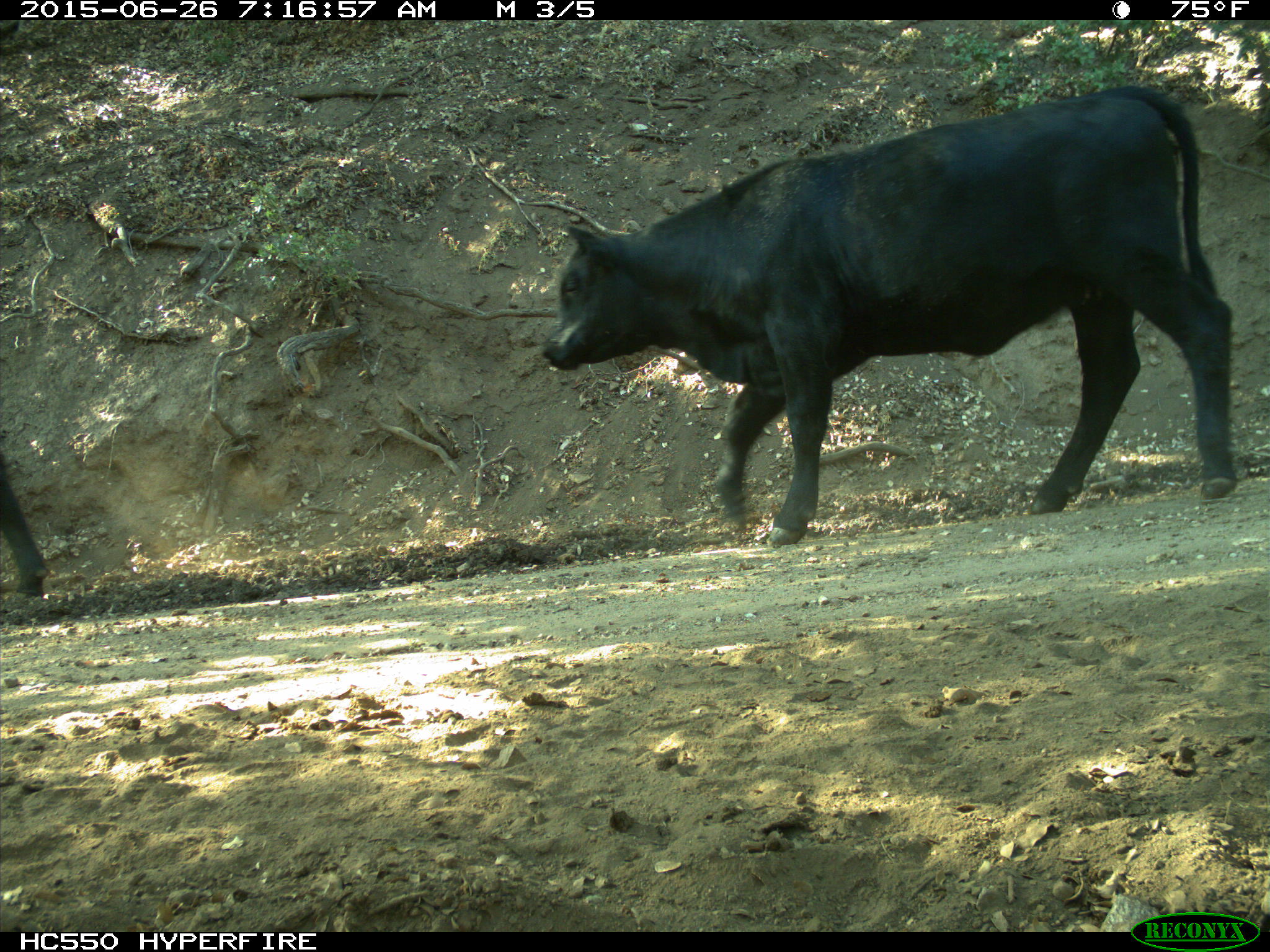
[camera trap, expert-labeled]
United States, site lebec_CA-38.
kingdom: Animalia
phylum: Chordata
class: Mammalia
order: Artiodactyla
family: Bovidae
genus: Bos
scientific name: Bos taurus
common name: domestic cow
Bos taurus (domestic cow).